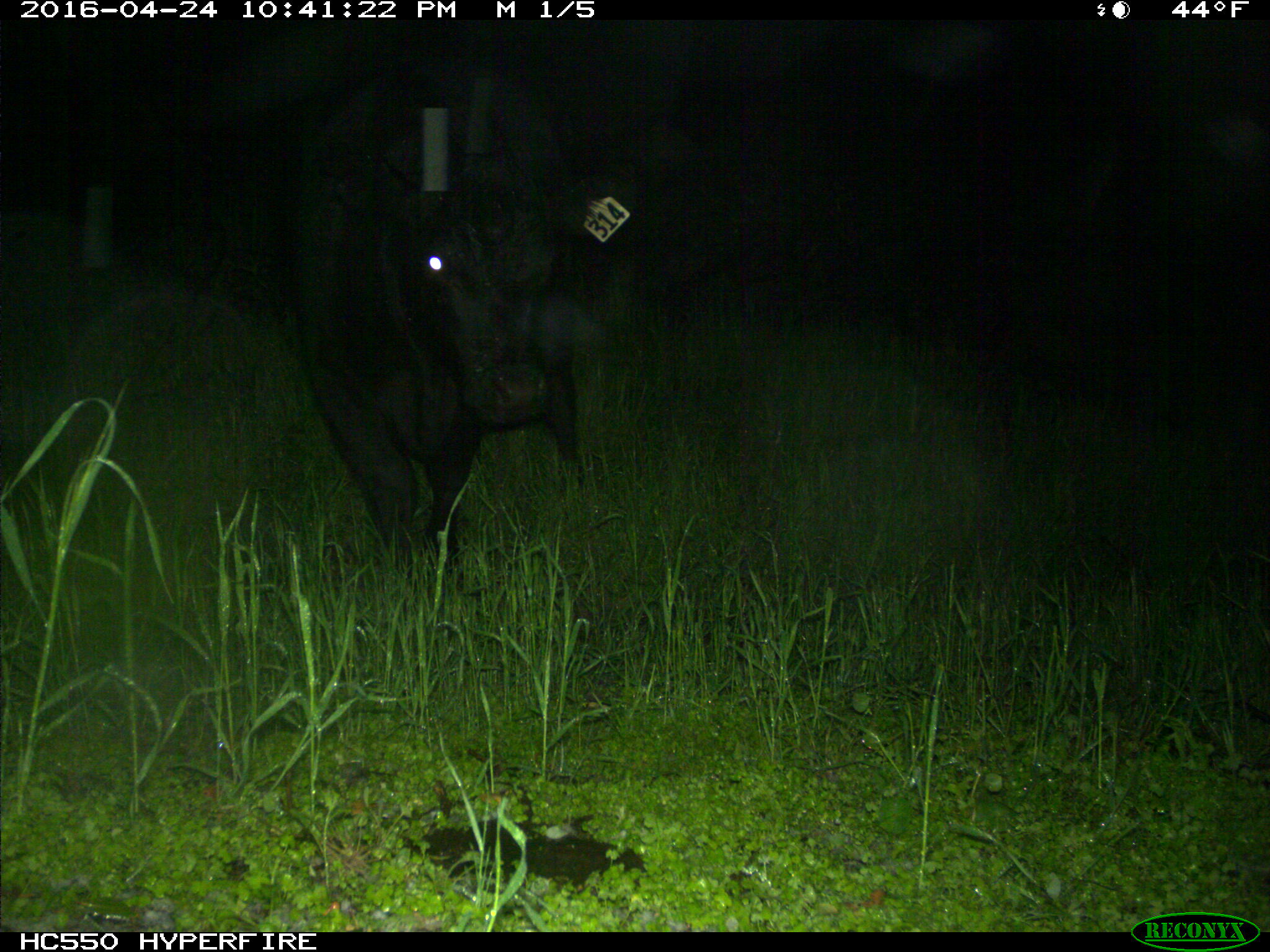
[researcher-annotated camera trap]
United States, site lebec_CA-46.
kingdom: Animalia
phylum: Chordata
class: Mammalia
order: Artiodactyla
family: Bovidae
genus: Bos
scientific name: Bos taurus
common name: domestic cow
Bos taurus (domestic cow).